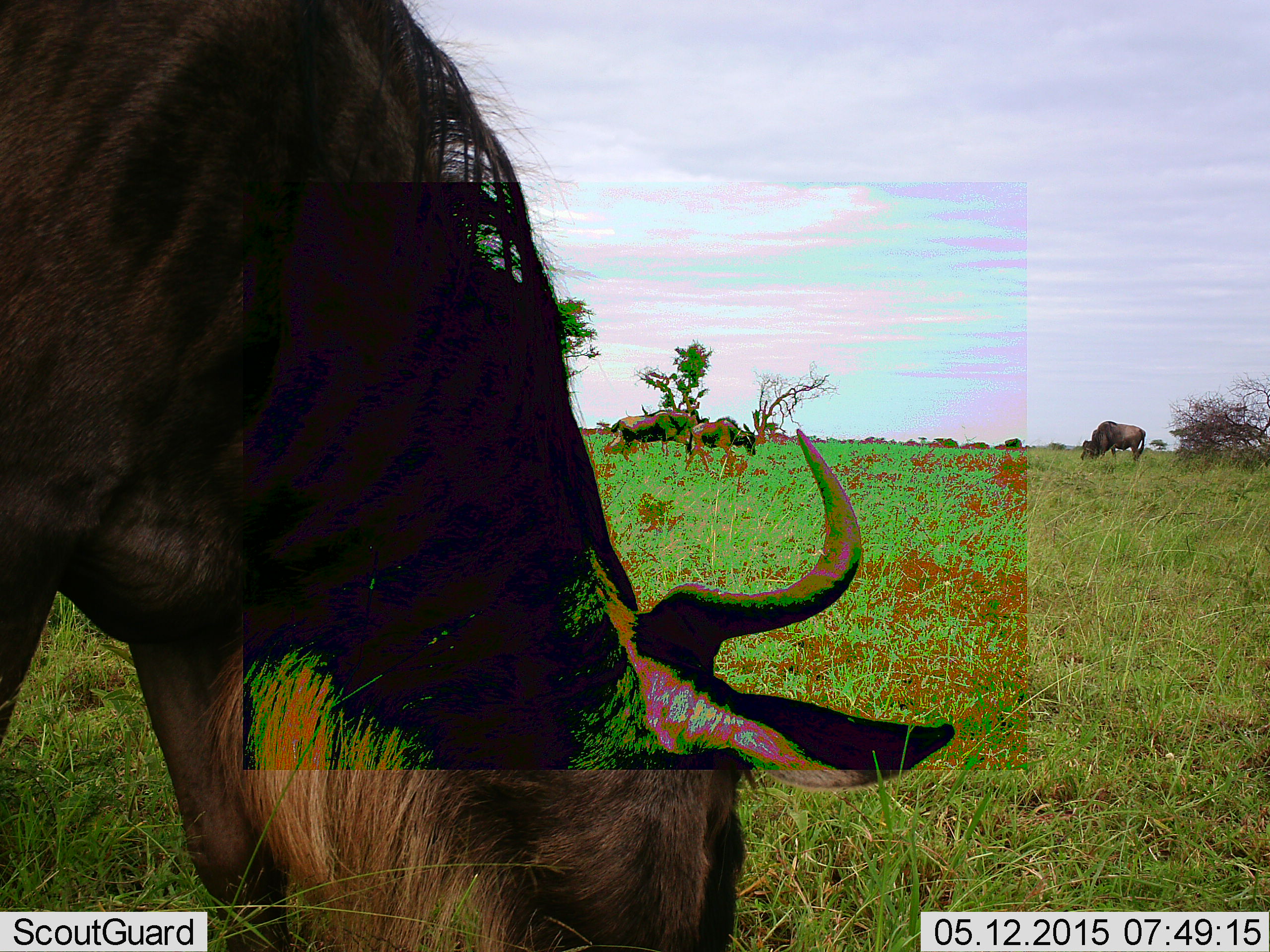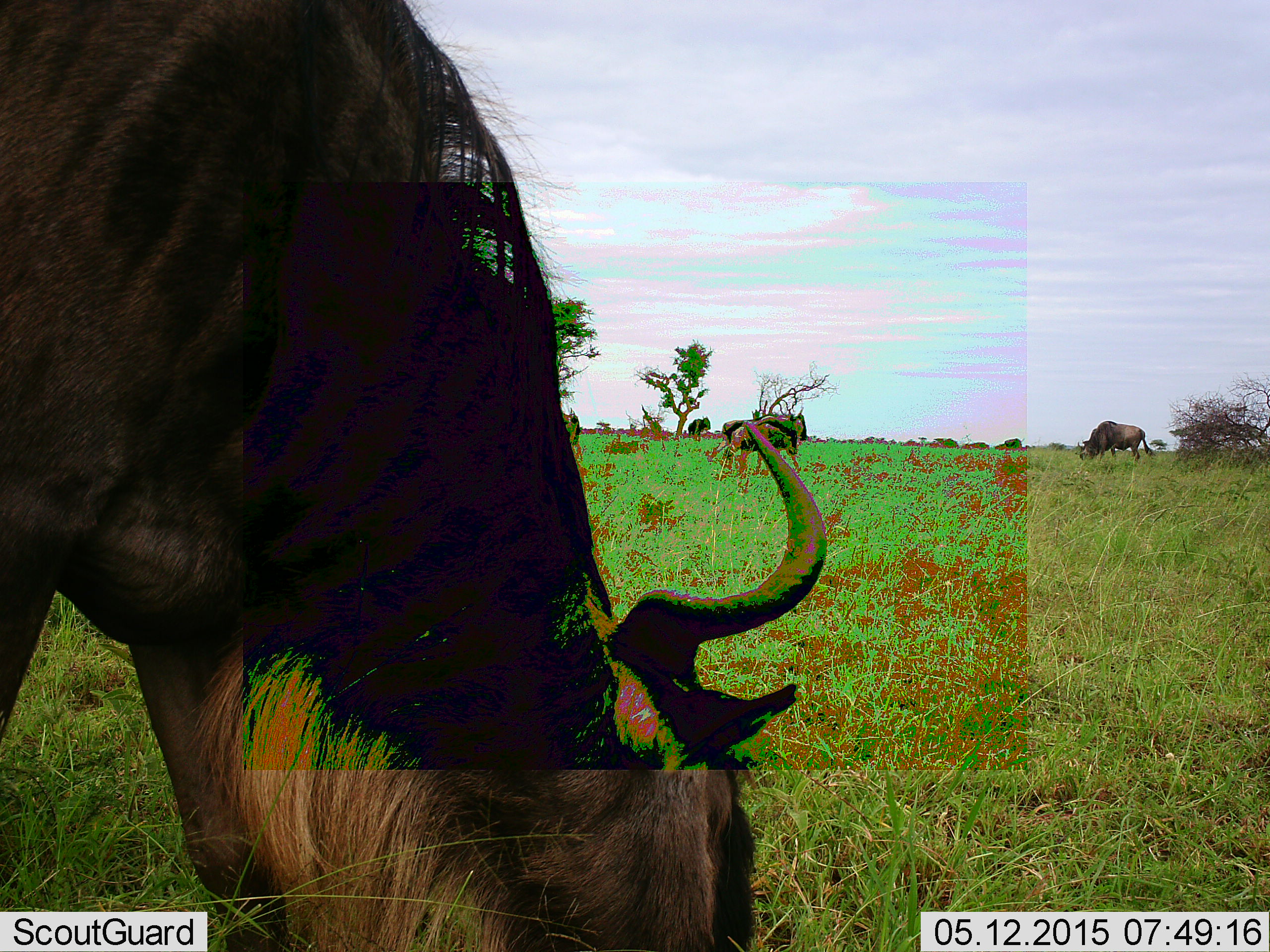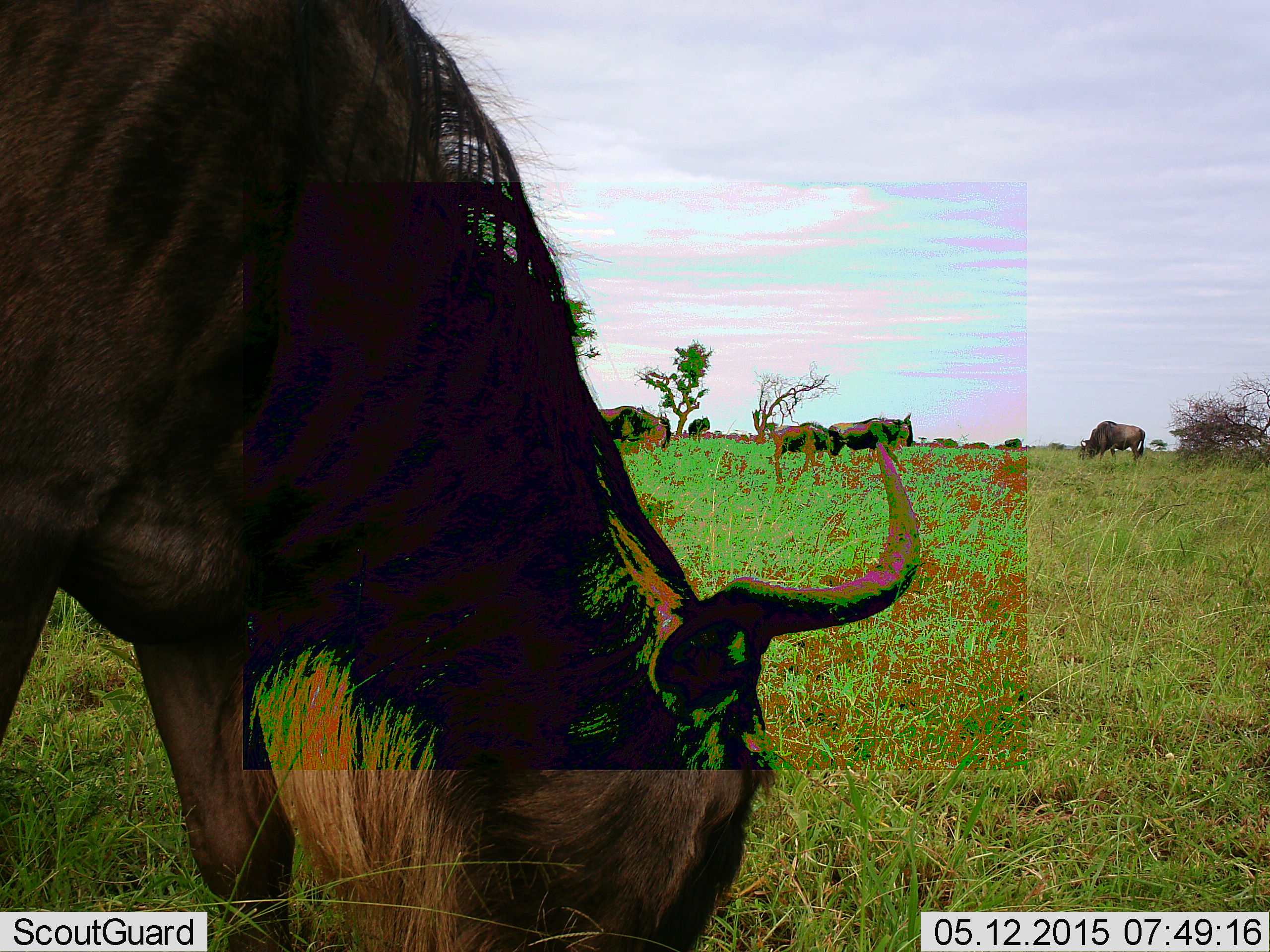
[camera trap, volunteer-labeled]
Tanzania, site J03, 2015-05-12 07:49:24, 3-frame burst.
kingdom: Animalia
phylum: Chordata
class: Mammalia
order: Artiodactyla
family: Bovidae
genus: Connochaetes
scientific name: Connochaetes taurinus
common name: blue wildebeest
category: wildebeest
Wildebeest (blue wildebeest) (Connochaetes taurinus), count 5. Behavior (volunteer vote fractions): standing 50%, resting 0%, moving 60%, interacting 0%. Young present (vote fraction): 40%. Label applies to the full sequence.